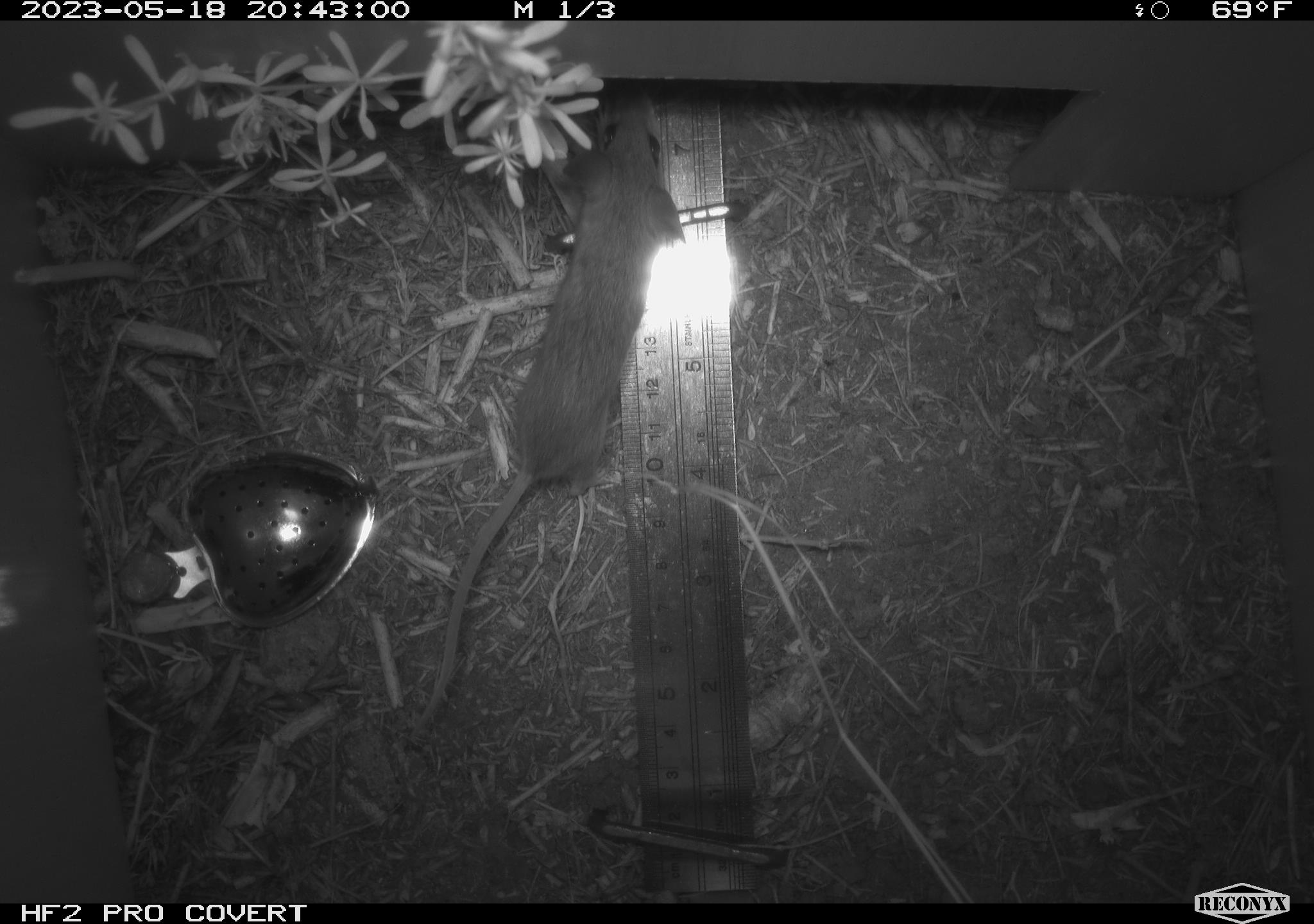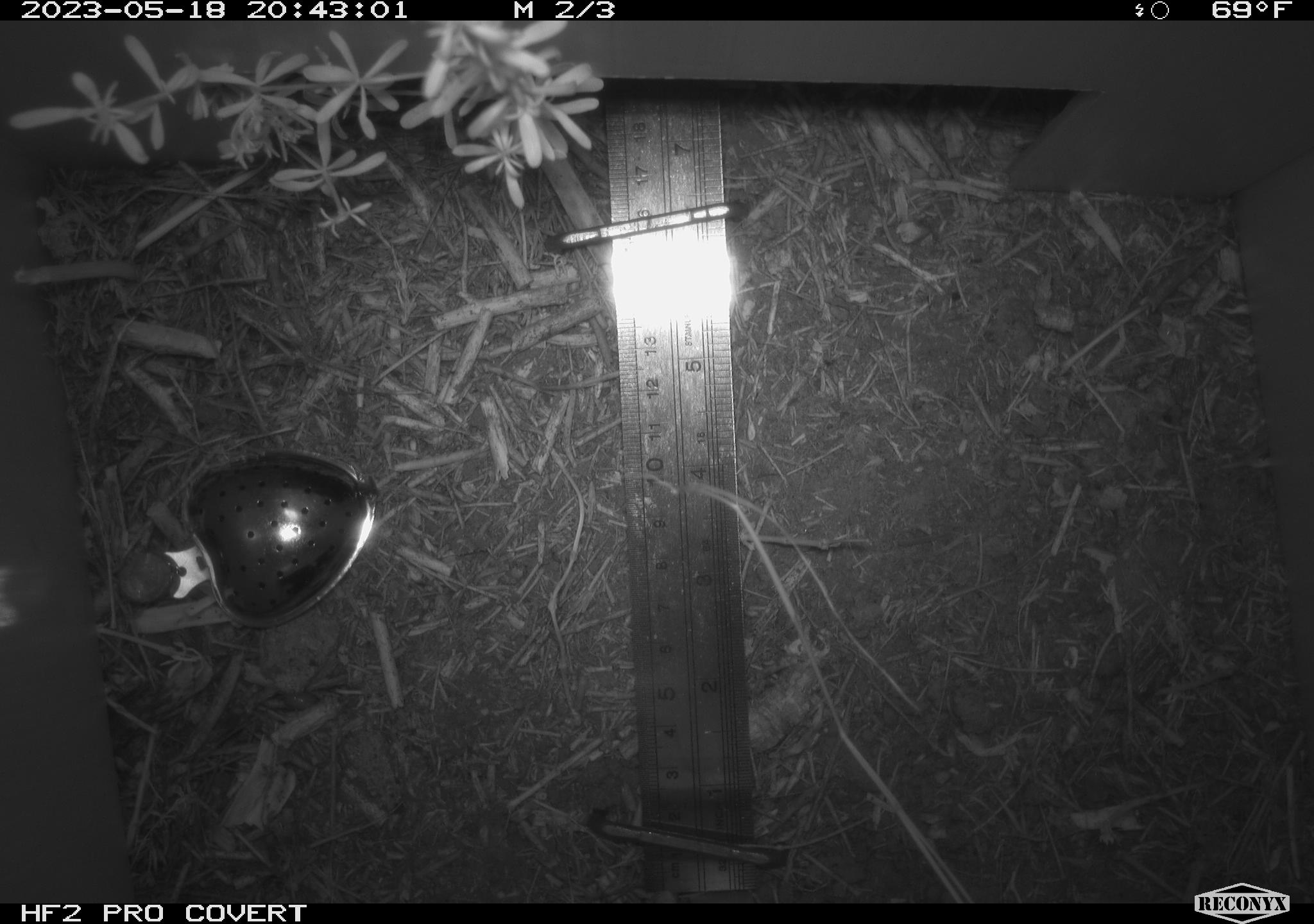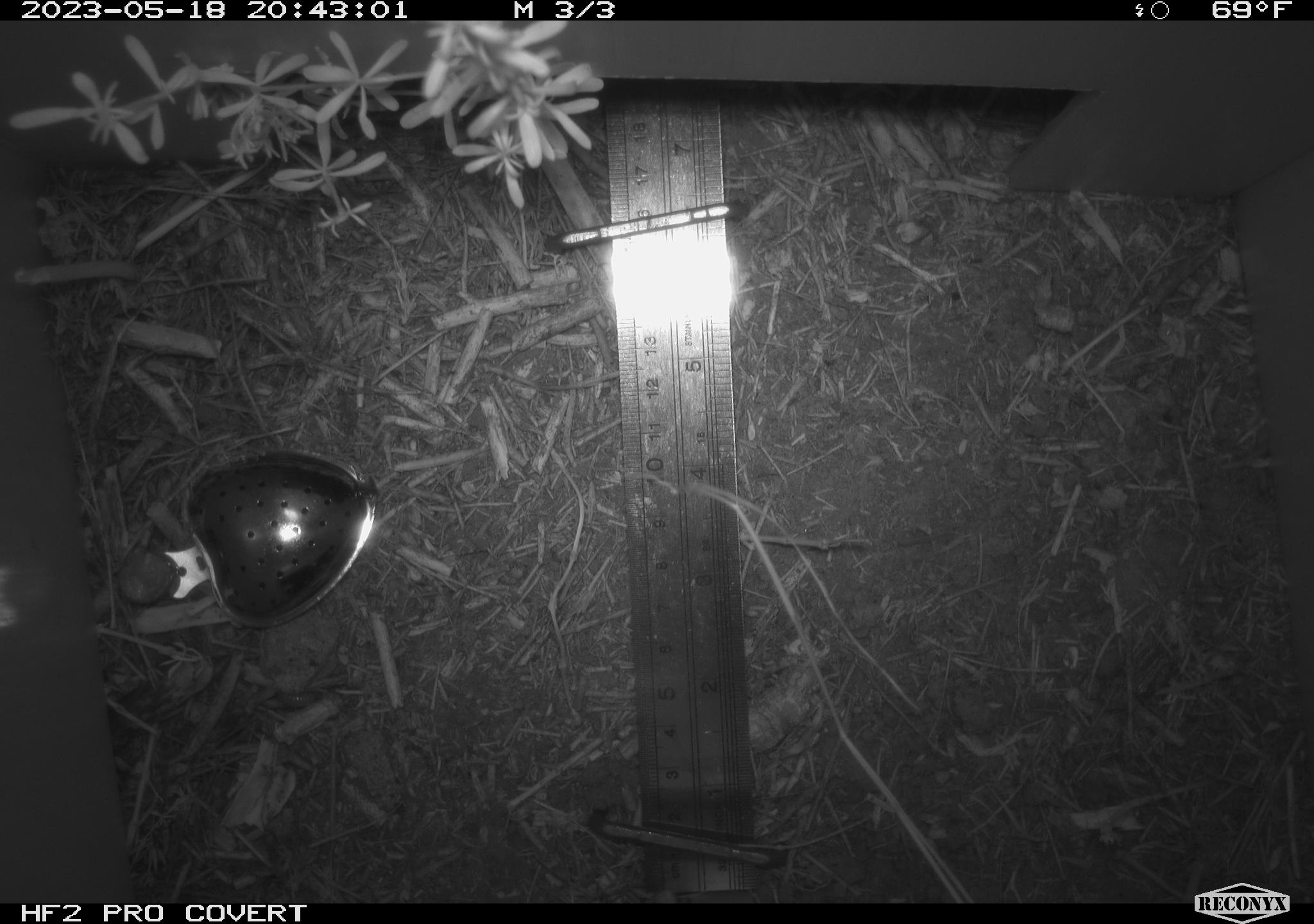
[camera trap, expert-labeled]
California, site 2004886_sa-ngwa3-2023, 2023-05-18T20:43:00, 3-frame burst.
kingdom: Animalia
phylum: Chordata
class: Mammalia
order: Rodentia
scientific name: Rodentia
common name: mouse species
Mouse species (Rodentia).